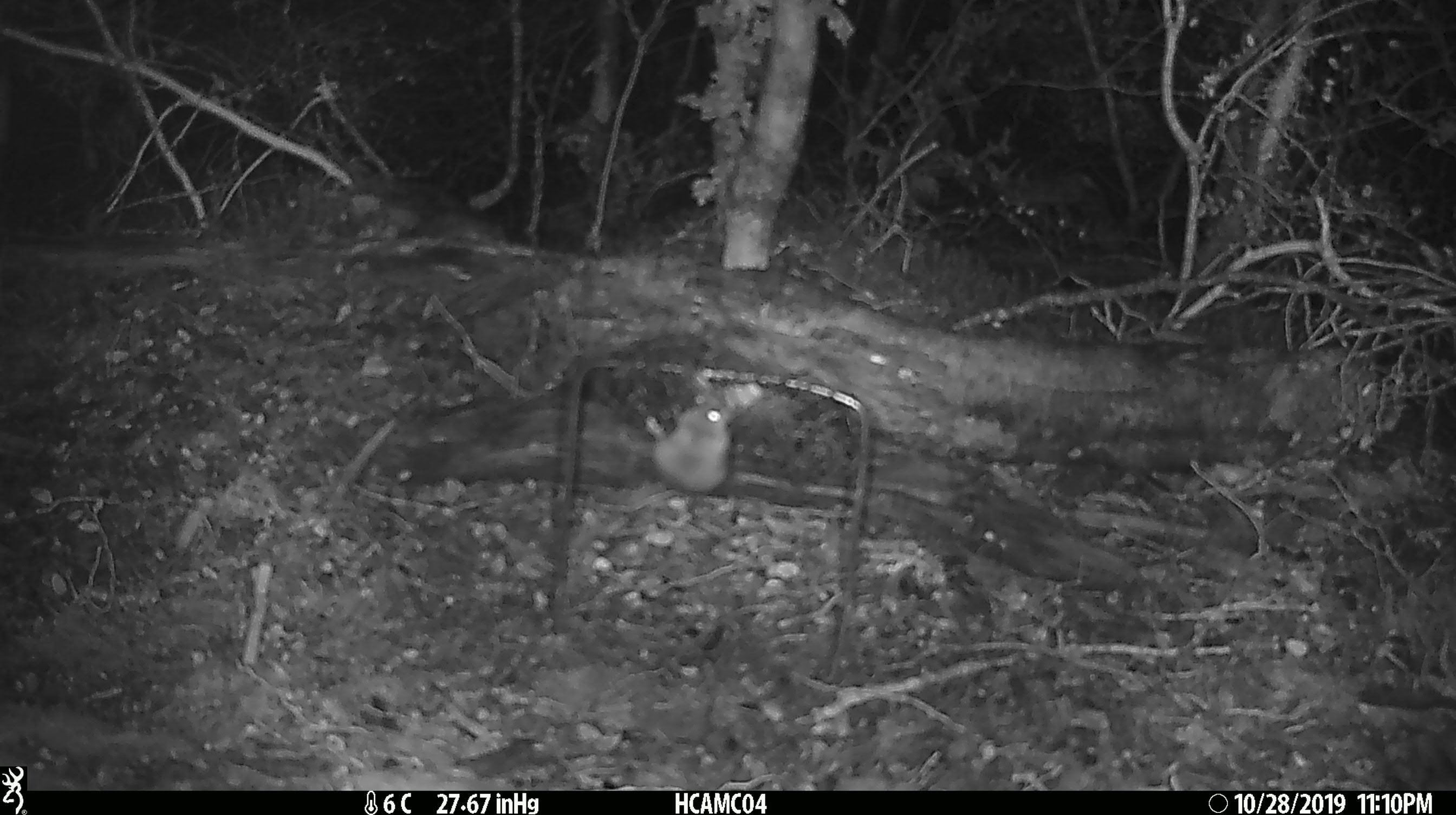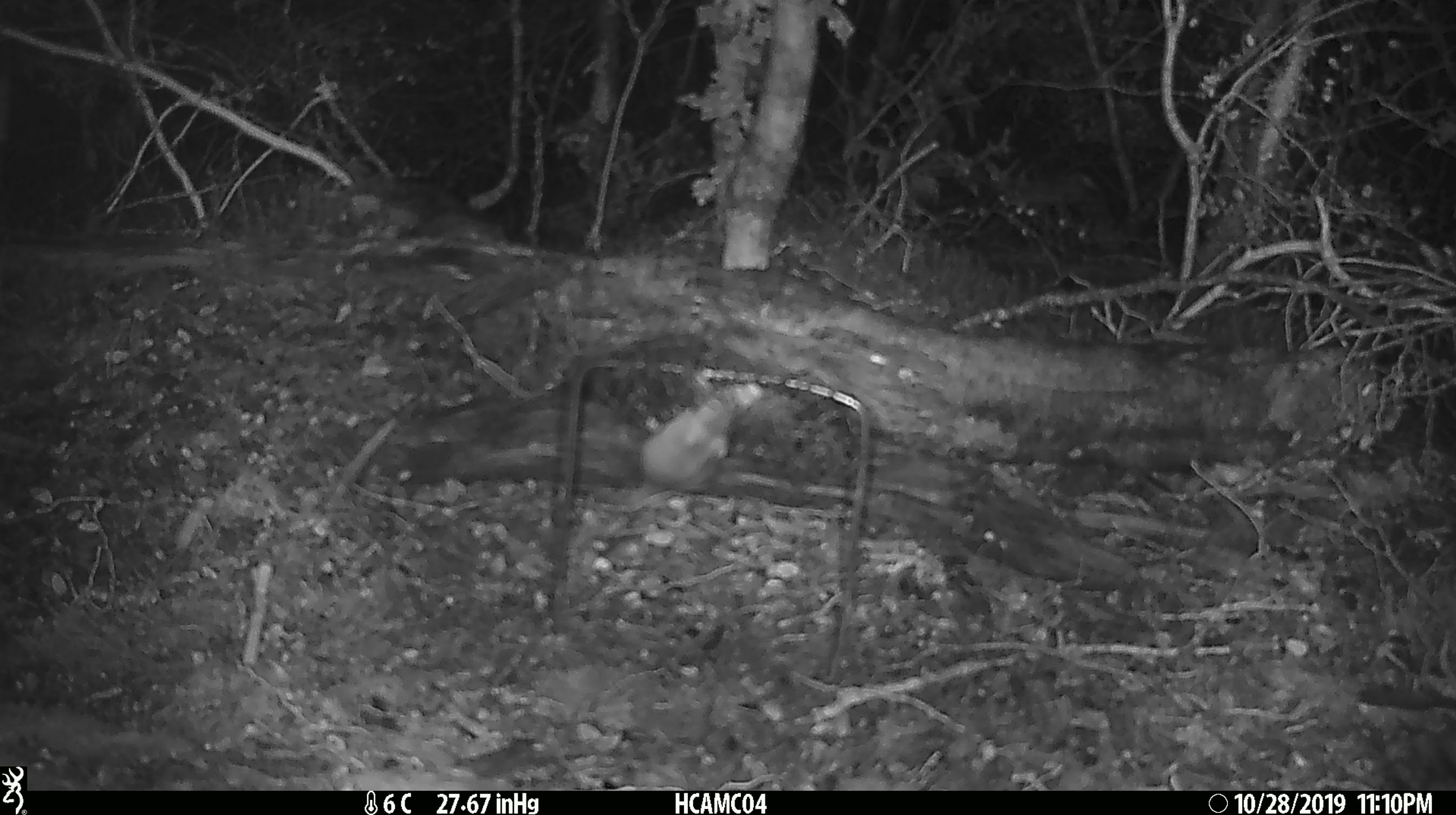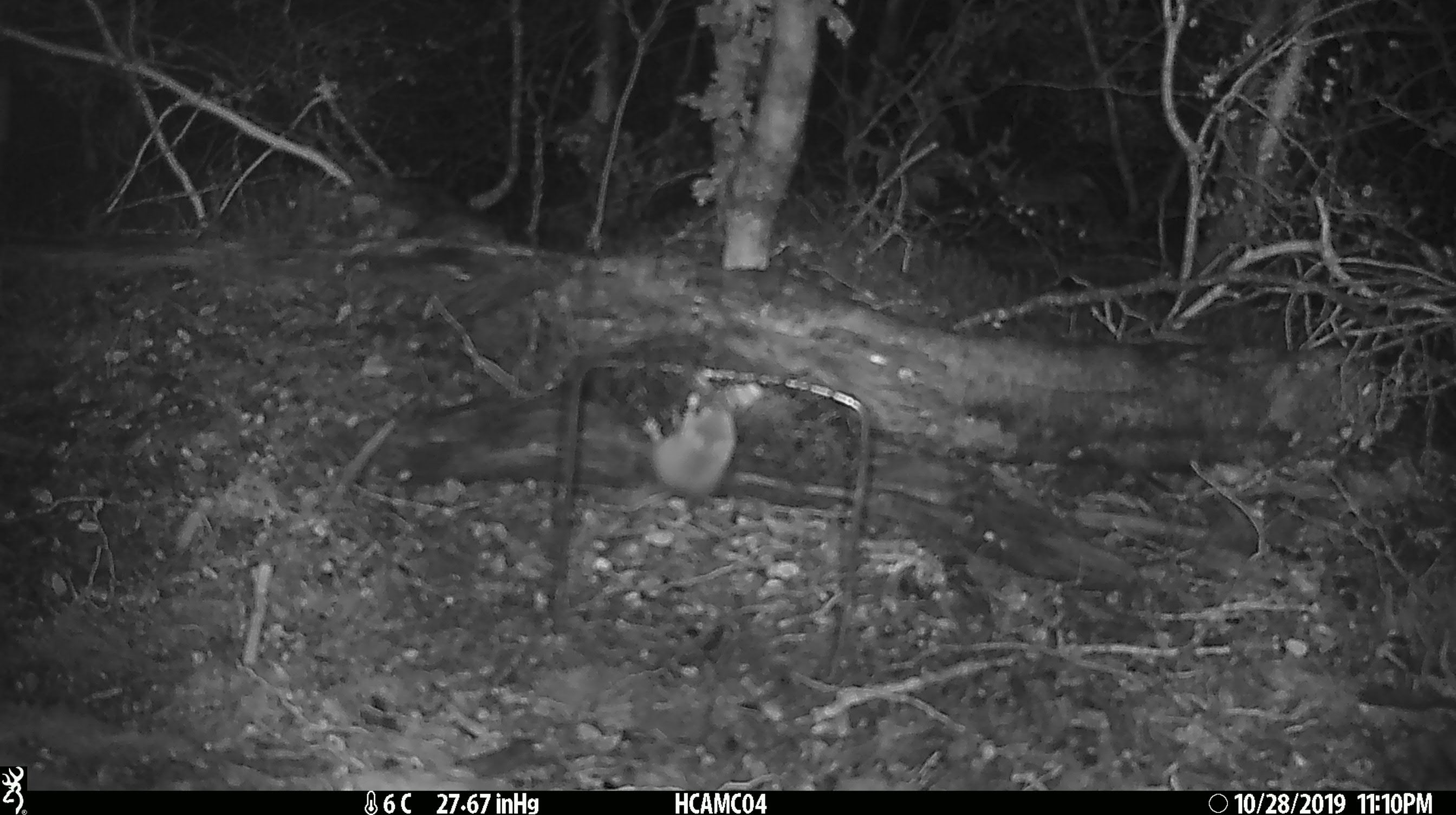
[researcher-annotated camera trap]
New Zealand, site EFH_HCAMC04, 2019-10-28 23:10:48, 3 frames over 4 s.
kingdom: Animalia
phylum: Chordata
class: Mammalia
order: Rodentia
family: Muridae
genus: Mus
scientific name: Mus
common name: mouse